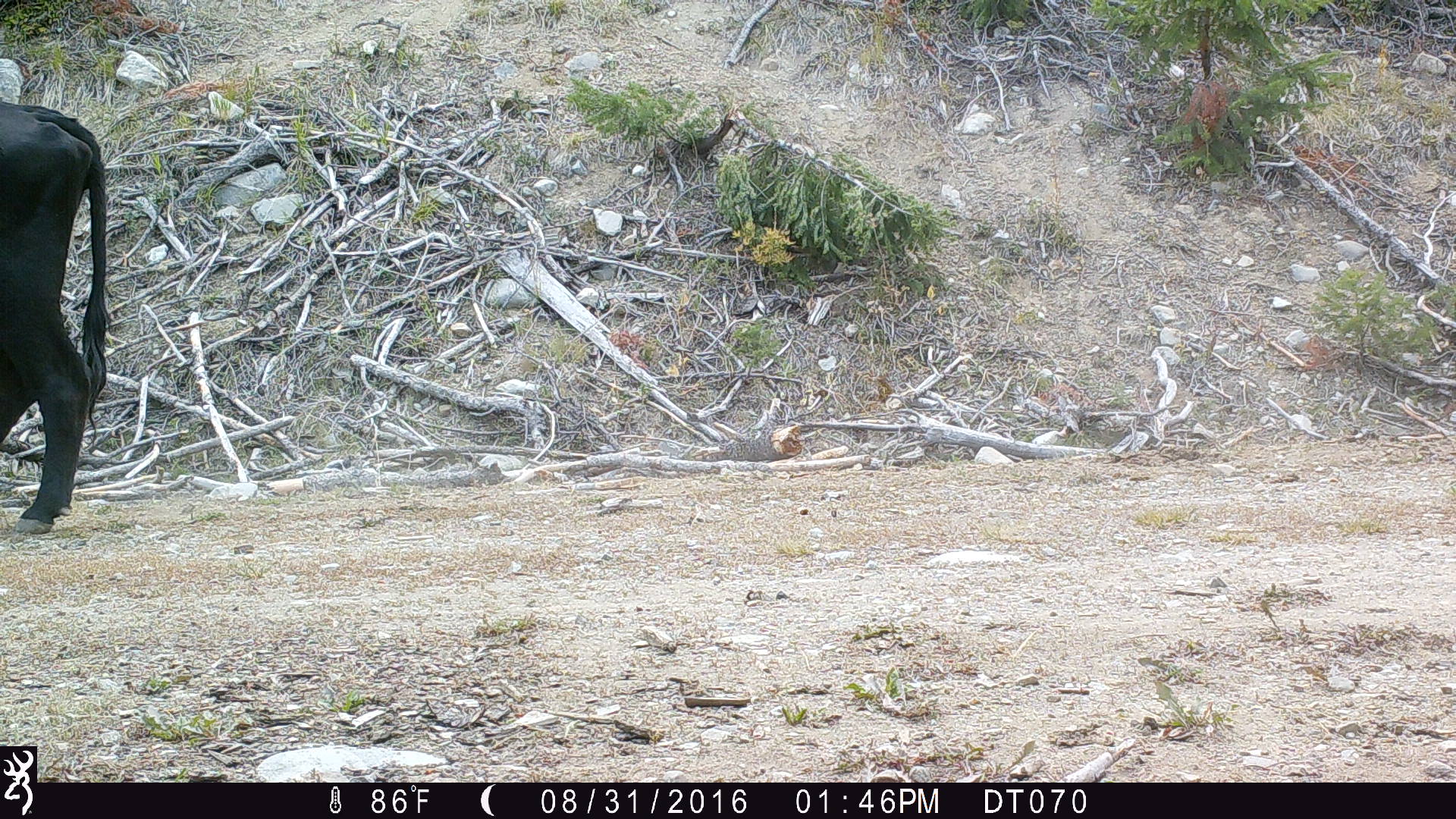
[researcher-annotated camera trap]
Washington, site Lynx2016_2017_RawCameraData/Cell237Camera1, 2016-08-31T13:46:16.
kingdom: Animalia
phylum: Chordata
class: Mammalia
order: Artiodactyla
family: Bovidae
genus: Bos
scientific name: Bos taurus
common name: domestic cattle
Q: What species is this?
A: Domestic cattle (Bos taurus).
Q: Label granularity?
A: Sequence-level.